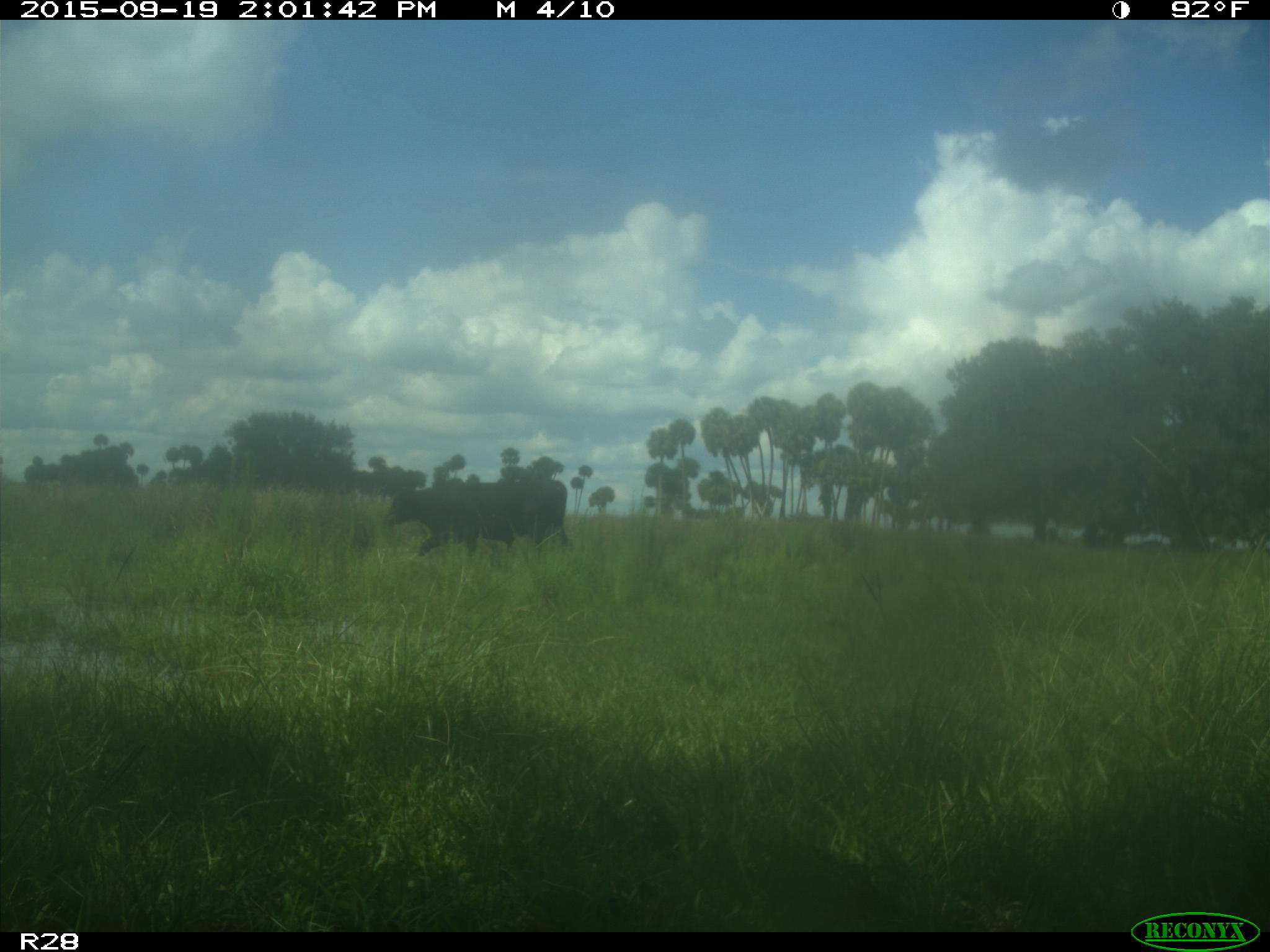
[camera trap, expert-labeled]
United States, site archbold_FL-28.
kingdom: Animalia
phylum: Chordata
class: Mammalia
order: Artiodactyla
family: Bovidae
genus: Bos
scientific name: Bos taurus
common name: domestic cow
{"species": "Bos taurus (domestic cow)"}